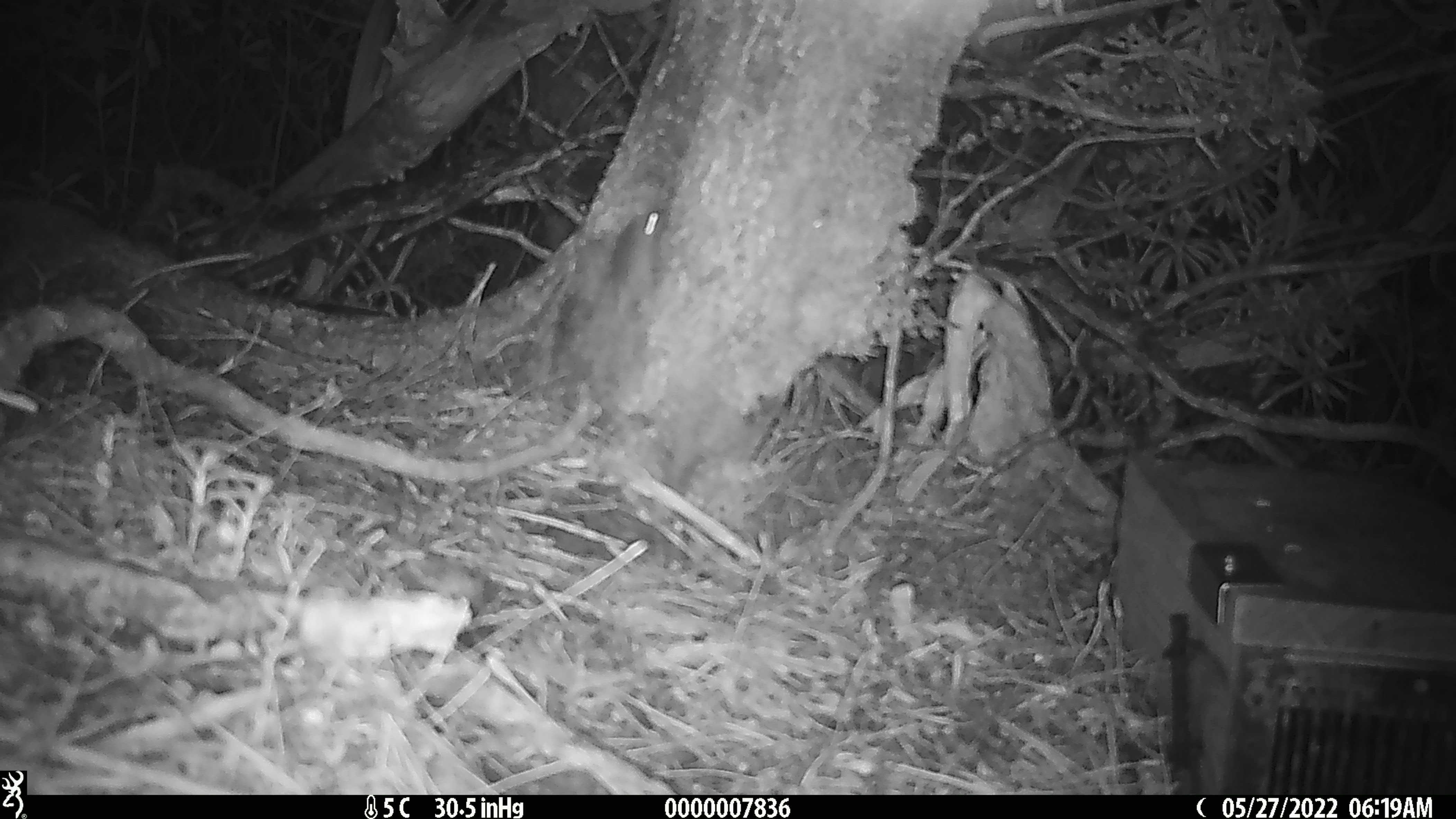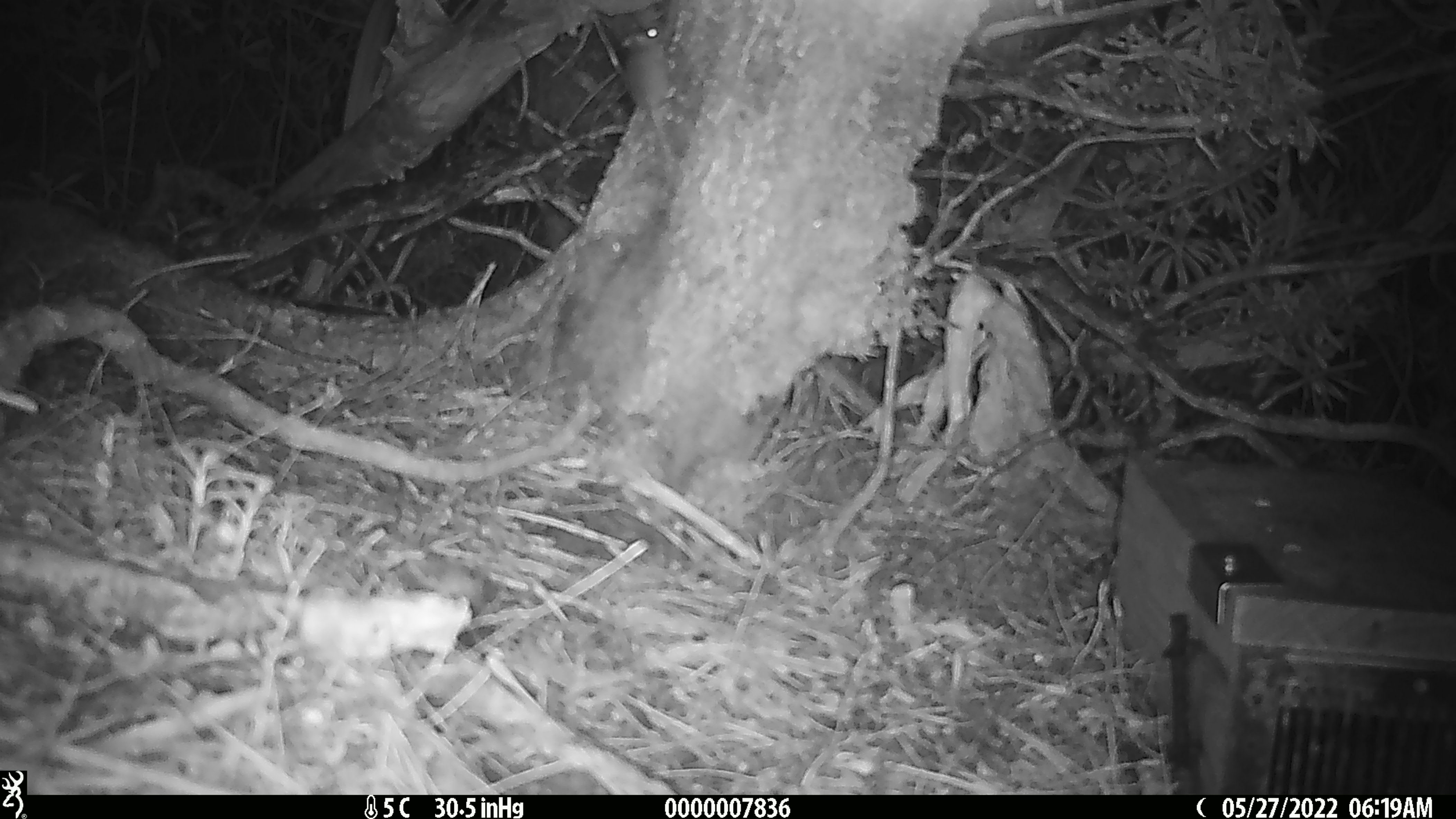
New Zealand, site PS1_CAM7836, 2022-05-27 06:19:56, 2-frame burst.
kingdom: Animalia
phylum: Chordata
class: Mammalia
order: Rodentia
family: Muridae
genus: Mus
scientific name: Mus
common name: mouse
Mouse (Mus).